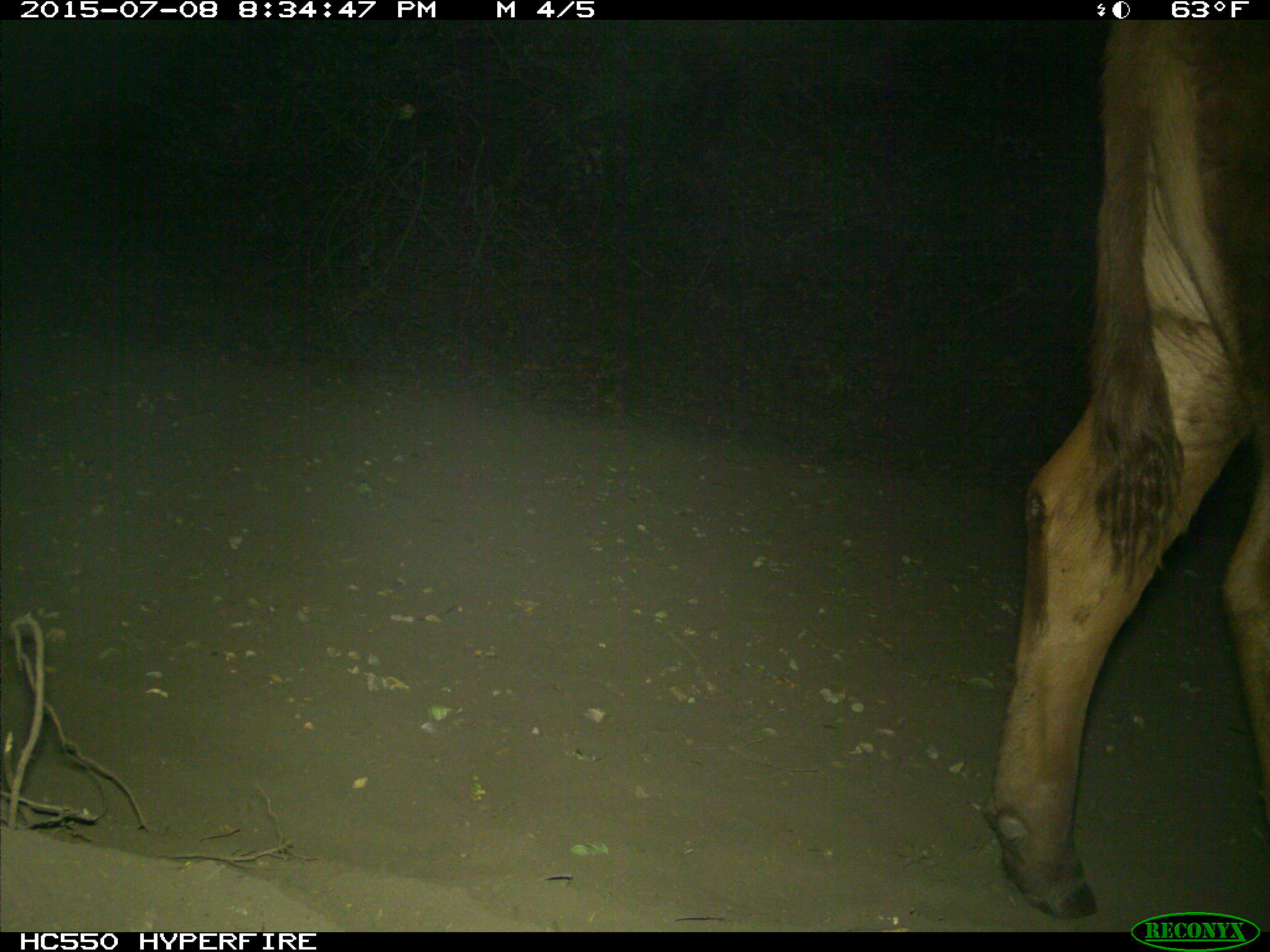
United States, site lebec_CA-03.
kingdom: Animalia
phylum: Chordata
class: Mammalia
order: Artiodactyla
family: Bovidae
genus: Bos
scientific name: Bos taurus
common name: domestic cow